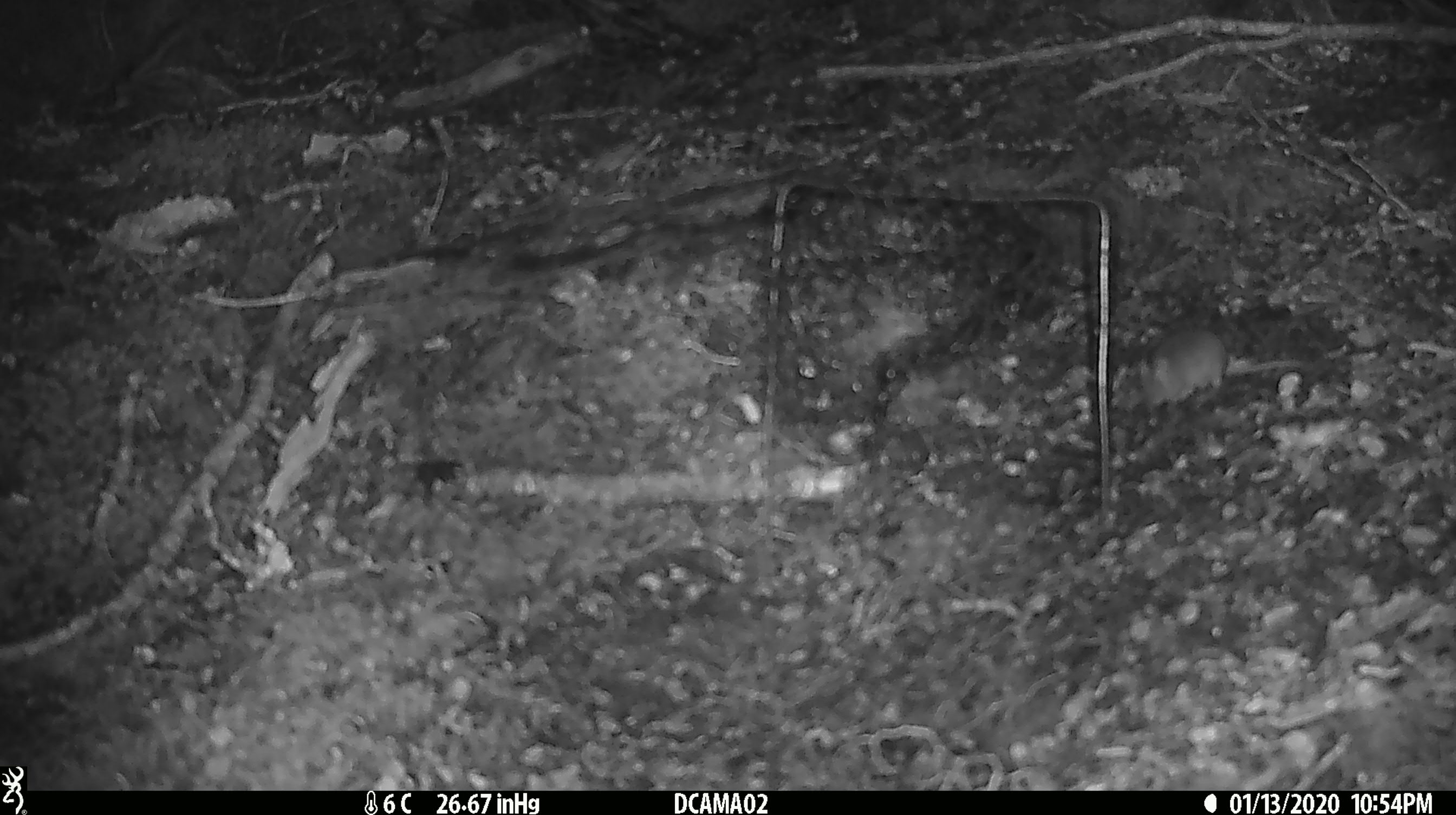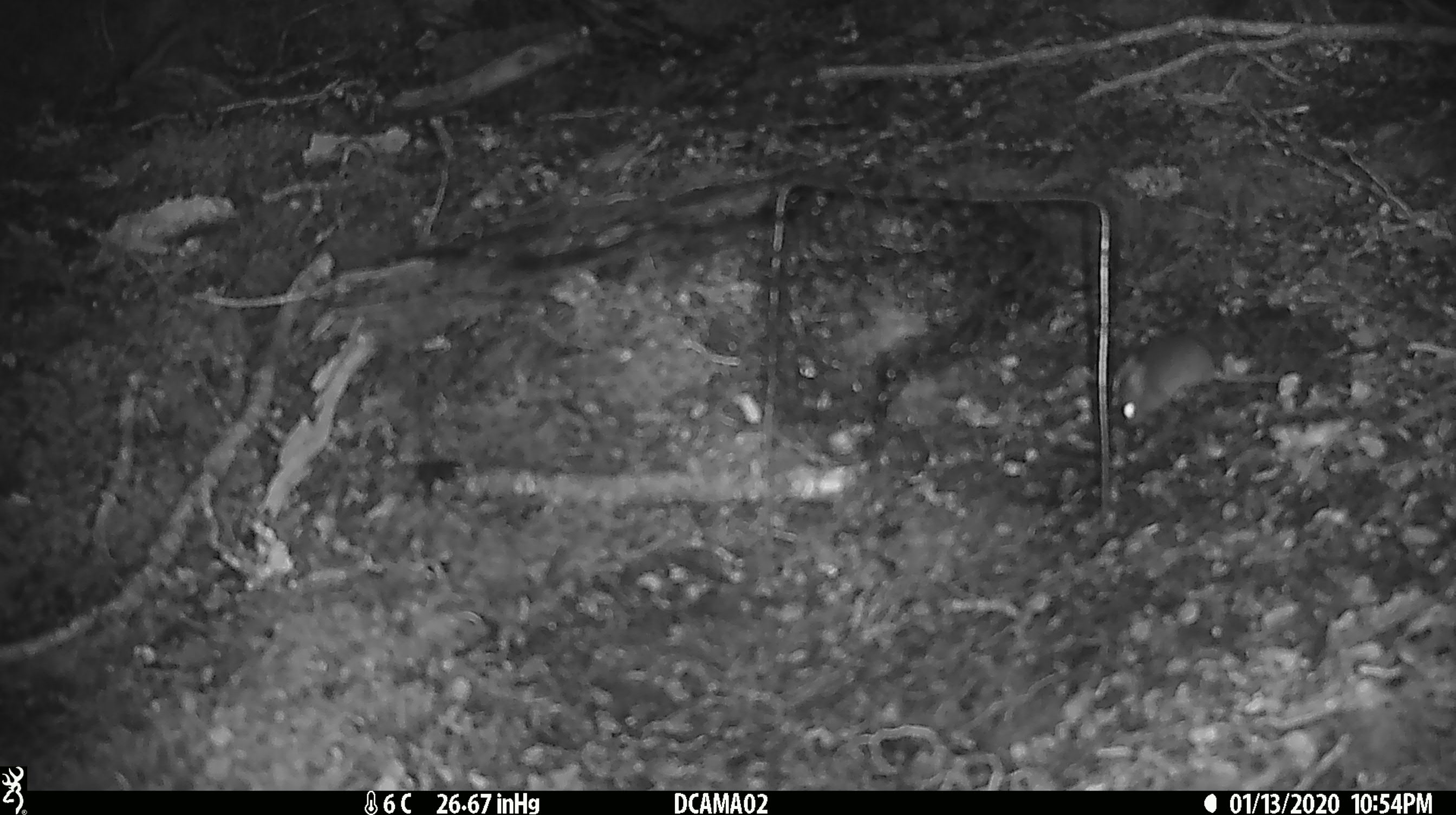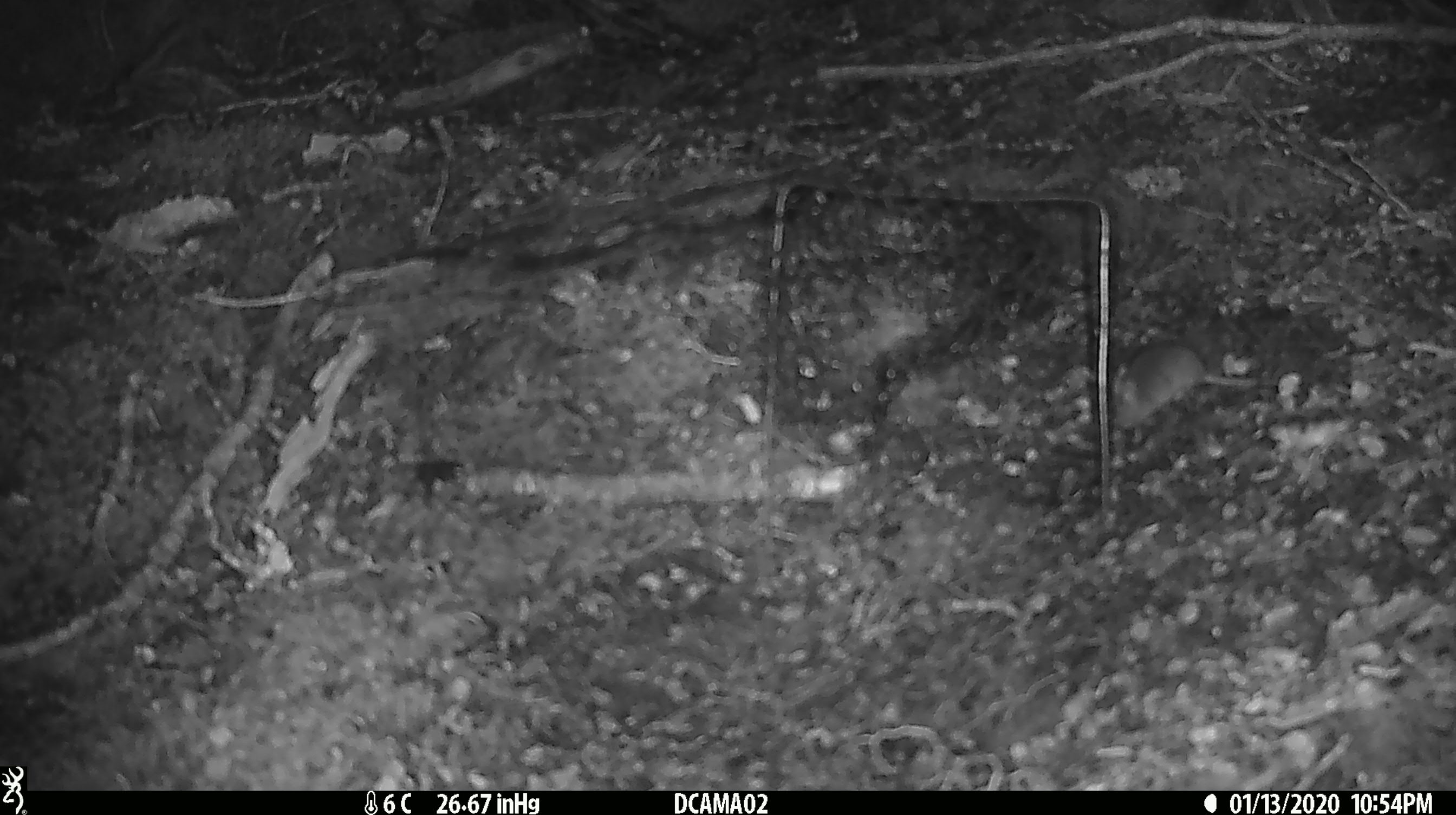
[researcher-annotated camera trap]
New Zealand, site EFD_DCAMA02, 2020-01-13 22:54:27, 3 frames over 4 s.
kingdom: Animalia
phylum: Chordata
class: Mammalia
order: Rodentia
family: Muridae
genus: Mus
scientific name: Mus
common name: mouse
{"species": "mouse (Mus)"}